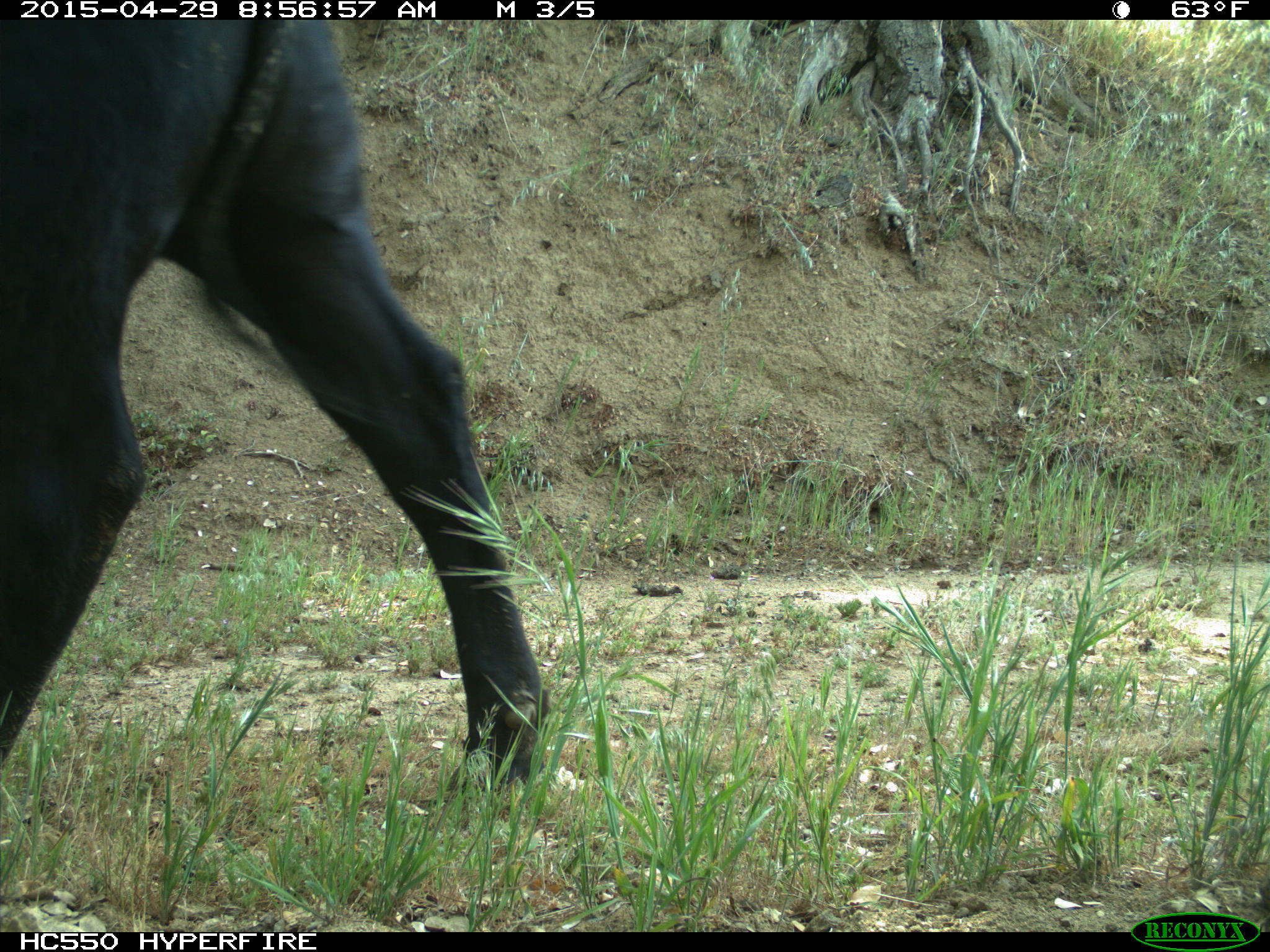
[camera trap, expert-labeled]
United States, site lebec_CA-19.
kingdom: Animalia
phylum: Chordata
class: Mammalia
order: Artiodactyla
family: Bovidae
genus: Bos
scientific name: Bos taurus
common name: domestic cow